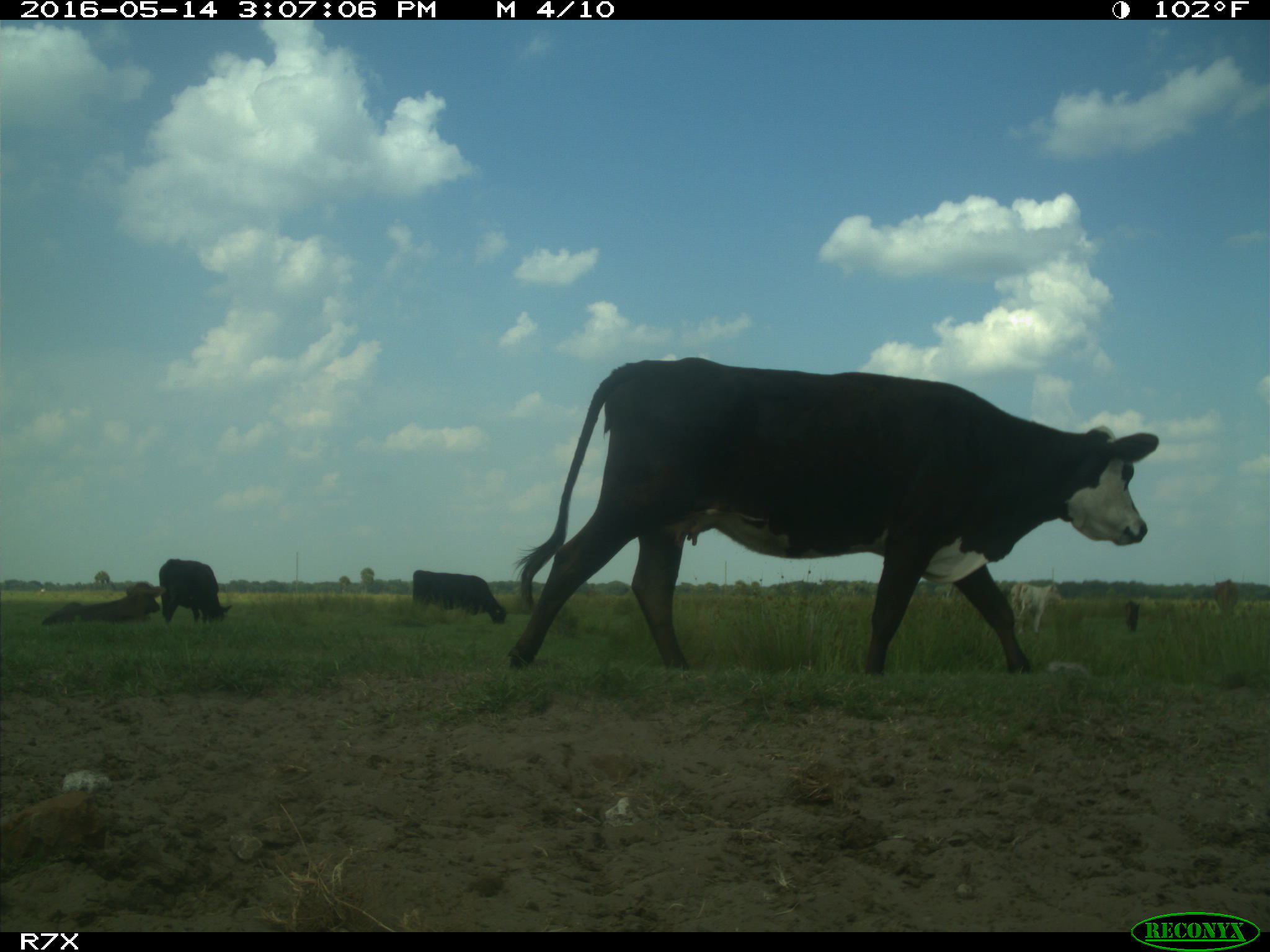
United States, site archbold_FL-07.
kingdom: Animalia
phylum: Chordata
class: Mammalia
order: Artiodactyla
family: Bovidae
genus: Bos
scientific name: Bos taurus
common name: domestic cow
Bos taurus (domestic cow).